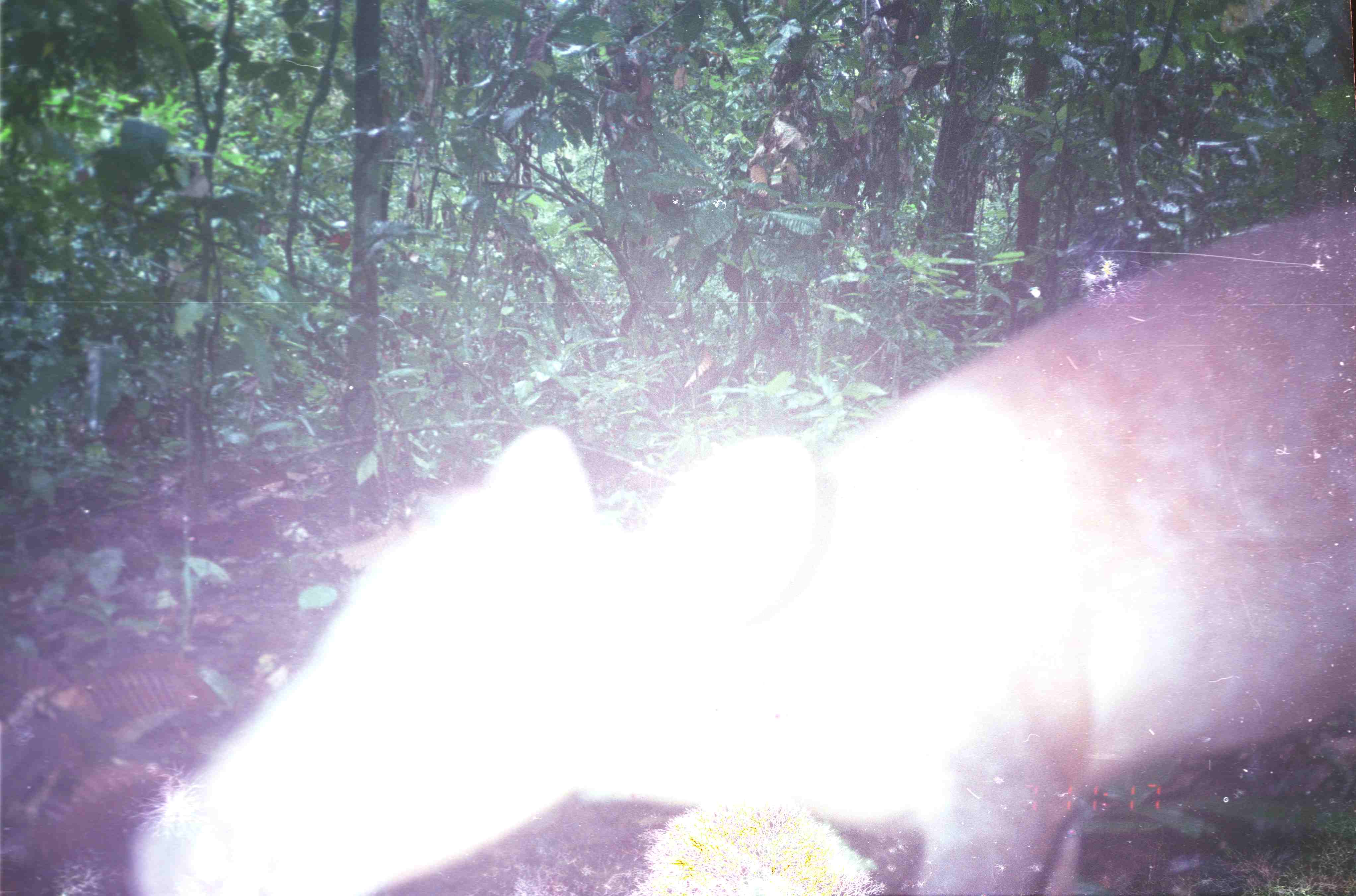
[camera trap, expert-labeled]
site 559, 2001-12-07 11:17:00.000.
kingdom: Animalia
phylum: Chordata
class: Mammalia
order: Artiodactyla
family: Cervidae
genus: Muntiacus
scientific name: Muntiacus muntjak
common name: southern red muntjac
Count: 1.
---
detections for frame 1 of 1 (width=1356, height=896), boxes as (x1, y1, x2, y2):
muntiacus muntjak: (126, 203, 1354, 895)